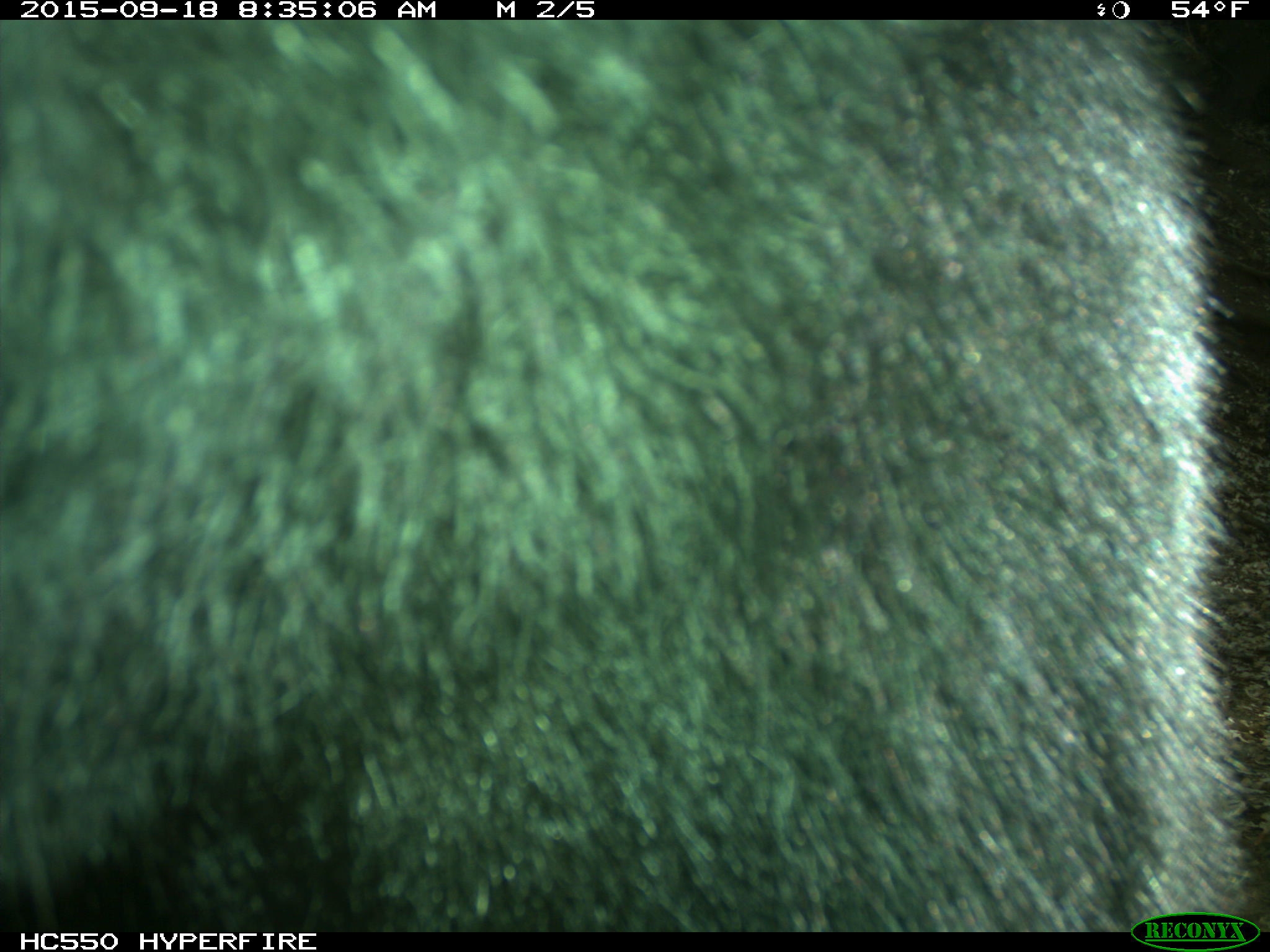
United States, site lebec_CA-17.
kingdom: Animalia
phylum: Chordata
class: Mammalia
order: Carnivora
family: Ursidae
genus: Ursus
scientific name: Ursus americanus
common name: american black bear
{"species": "Ursus americanus (american black bear)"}